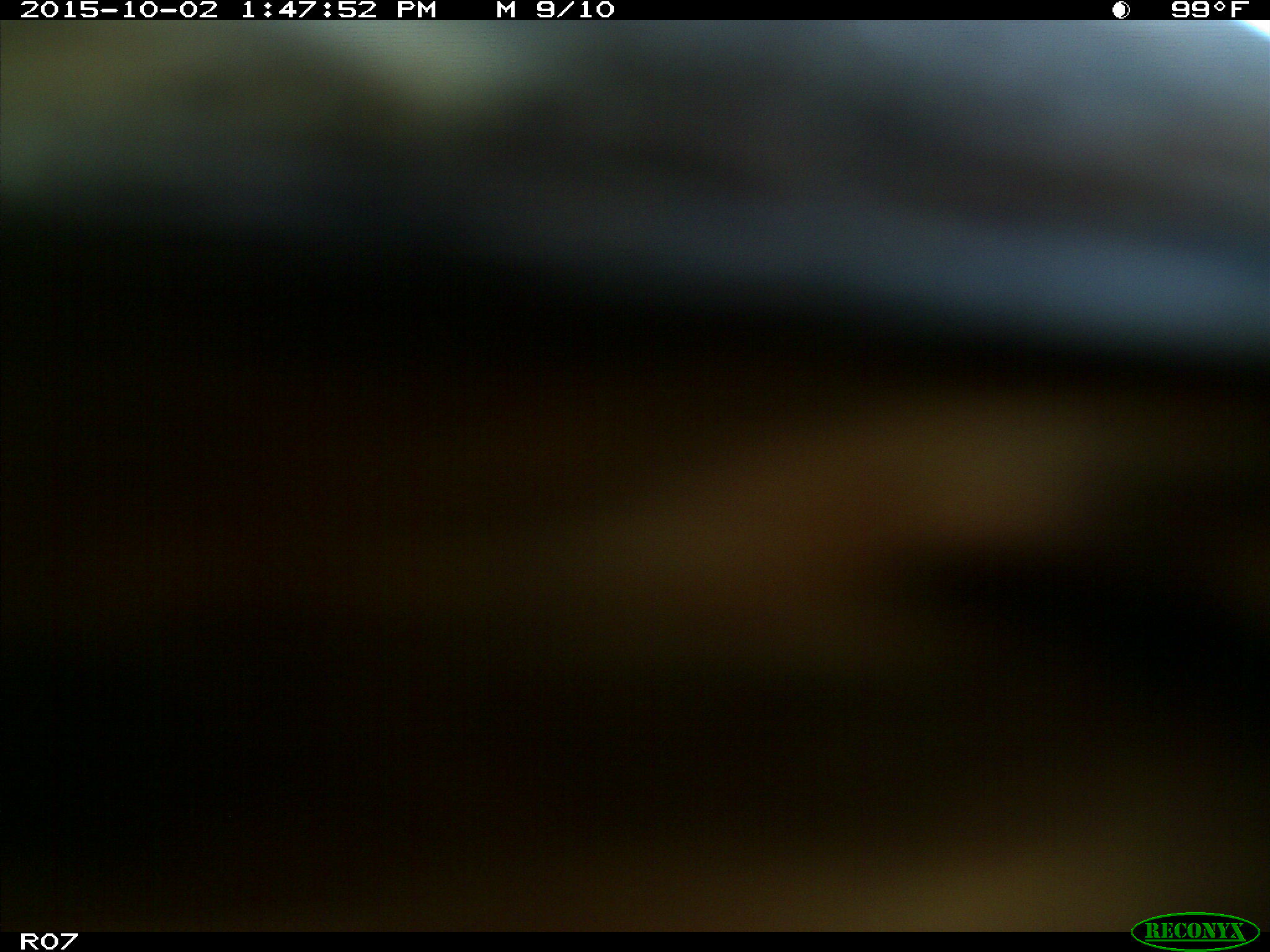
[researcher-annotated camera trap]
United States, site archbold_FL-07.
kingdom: Animalia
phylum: Chordata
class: Mammalia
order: Artiodactyla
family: Bovidae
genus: Bos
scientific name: Bos taurus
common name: domestic cow